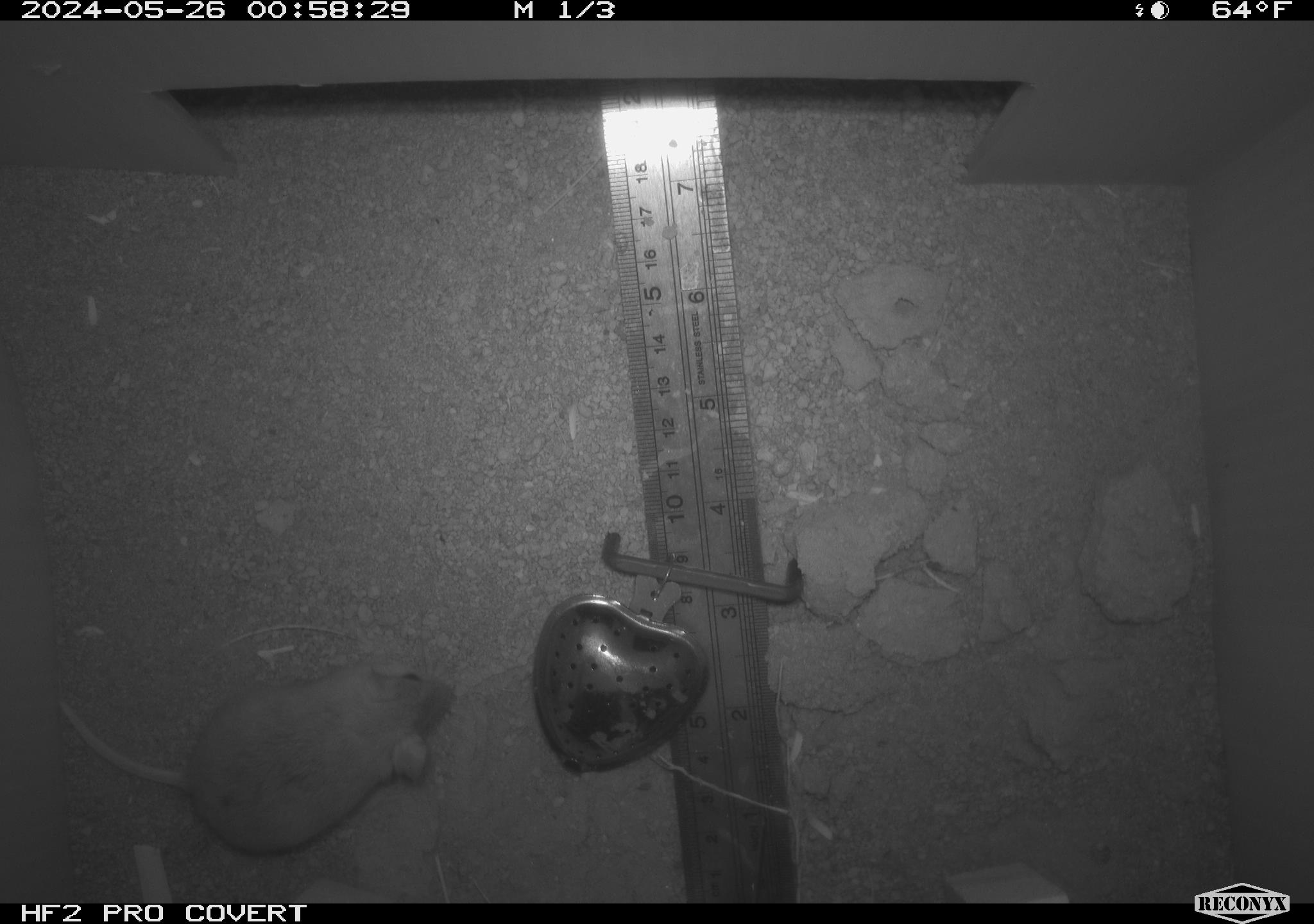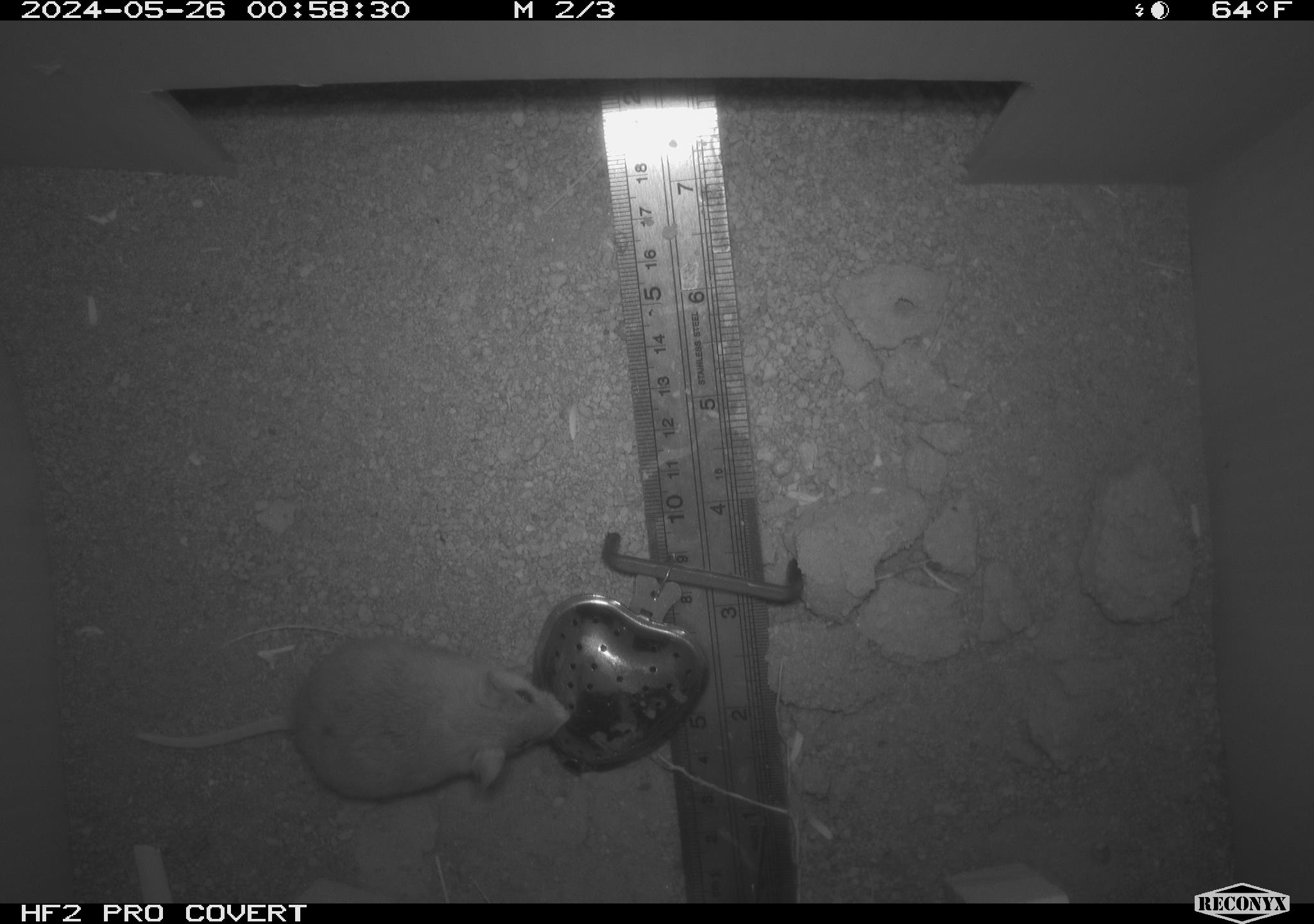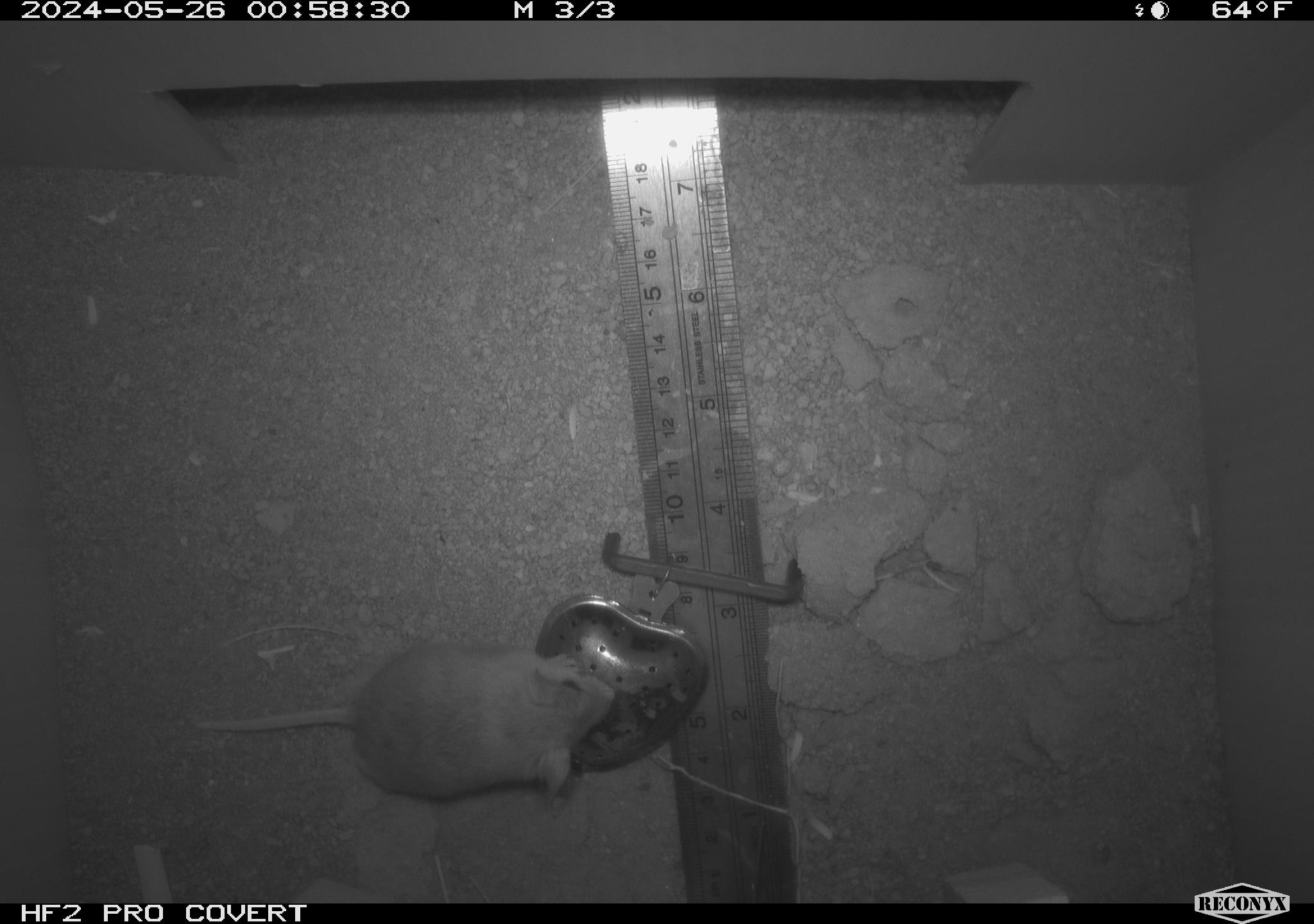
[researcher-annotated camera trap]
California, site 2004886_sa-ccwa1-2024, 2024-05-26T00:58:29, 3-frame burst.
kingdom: Animalia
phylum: Chordata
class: Mammalia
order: Rodentia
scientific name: Rodentia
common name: mouse species